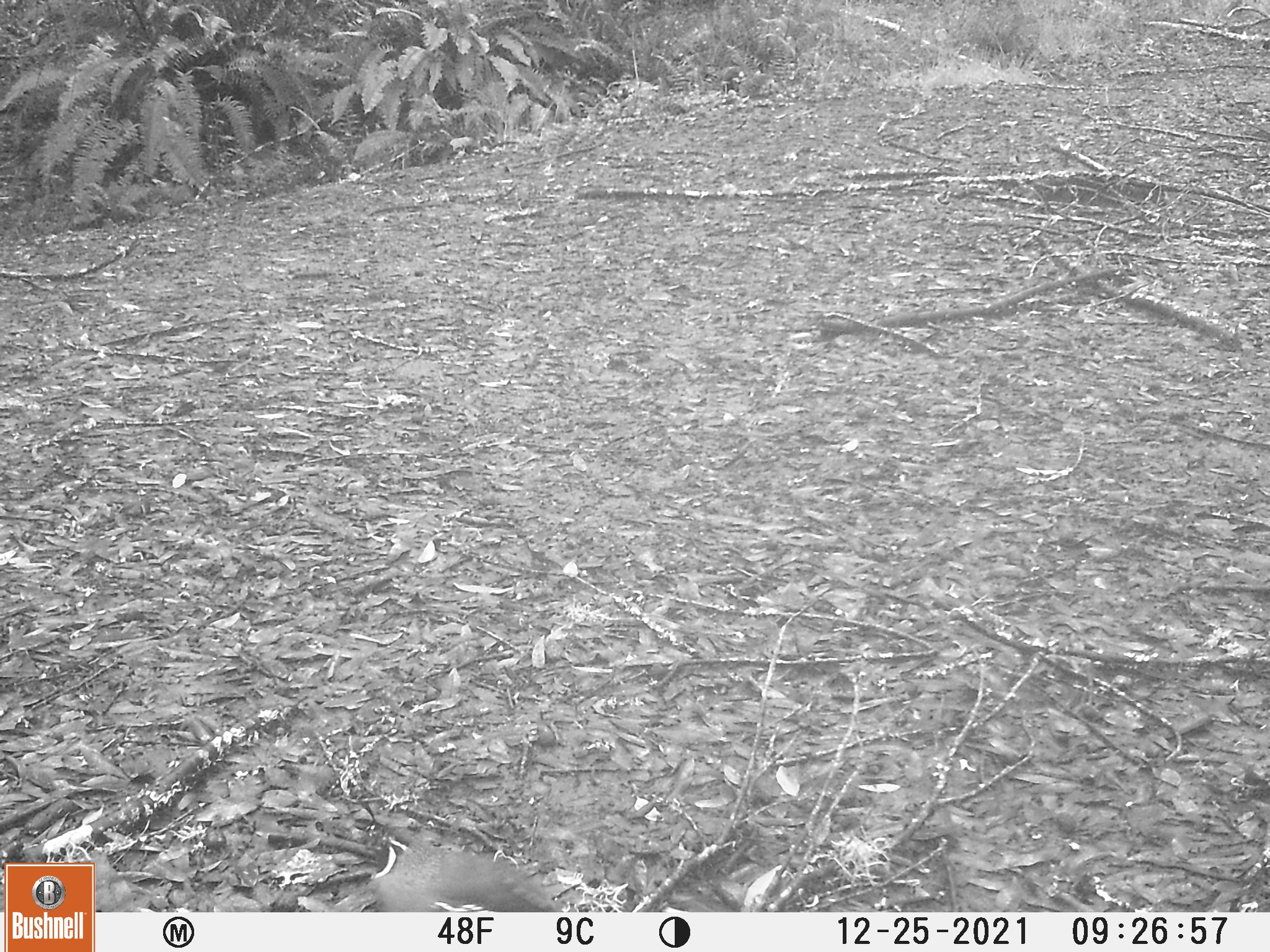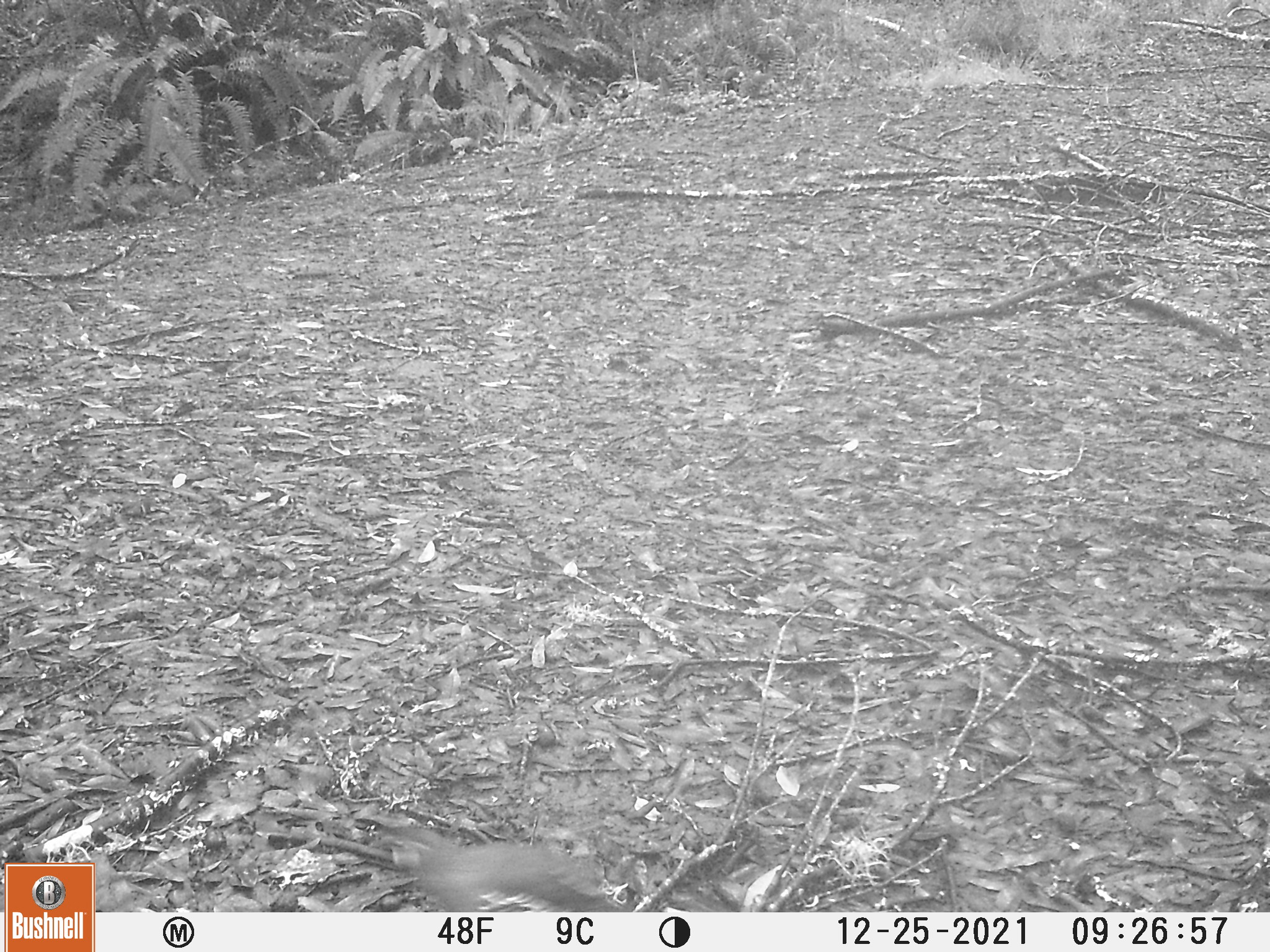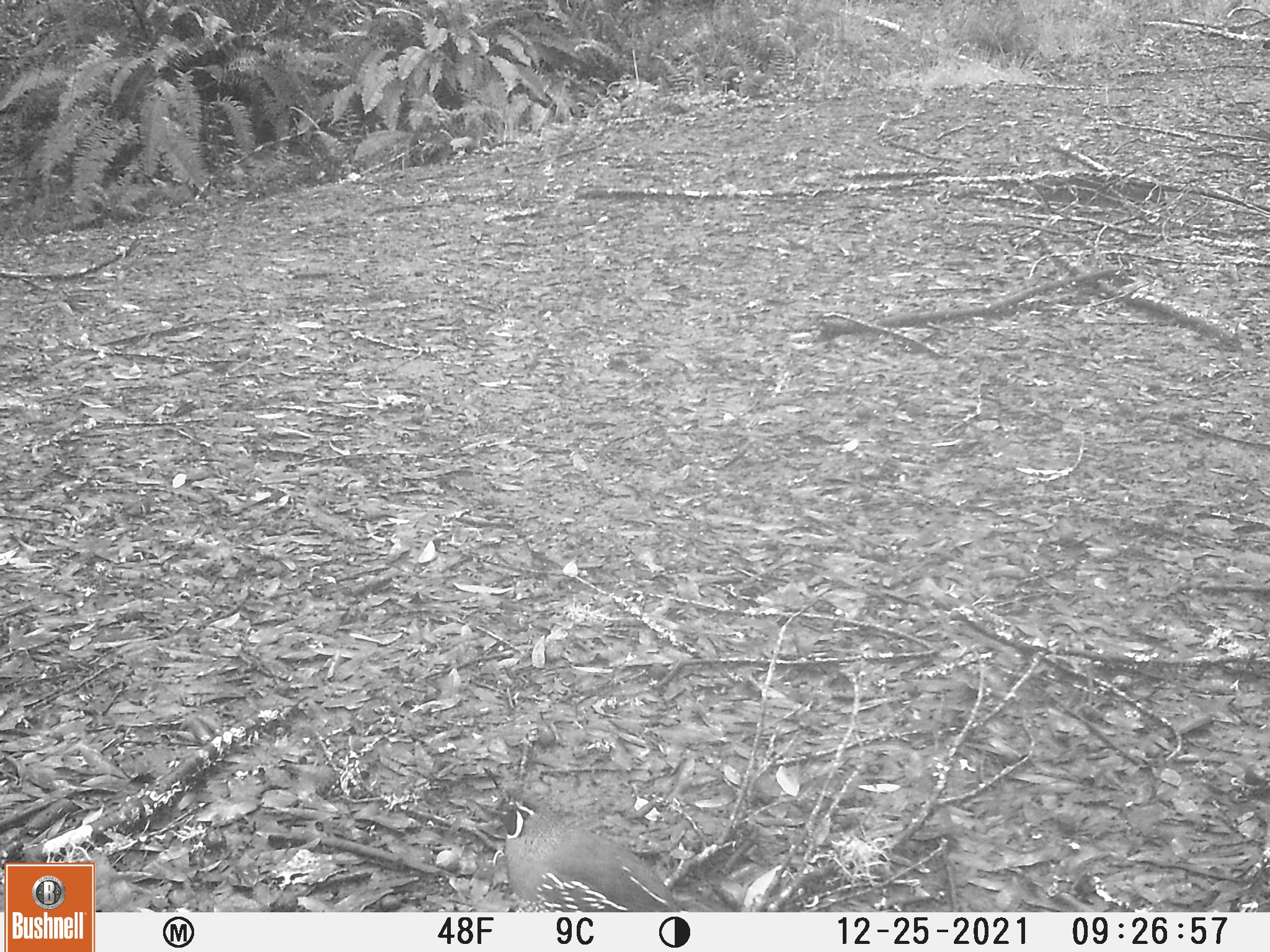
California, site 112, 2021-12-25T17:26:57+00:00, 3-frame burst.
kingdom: Animalia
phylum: Chordata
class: Aves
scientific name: Aves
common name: bird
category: unknown bird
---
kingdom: Animalia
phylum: Chordata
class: Aves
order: Galliformes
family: Odontophoridae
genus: Callipepla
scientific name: Callipepla californica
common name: california quail